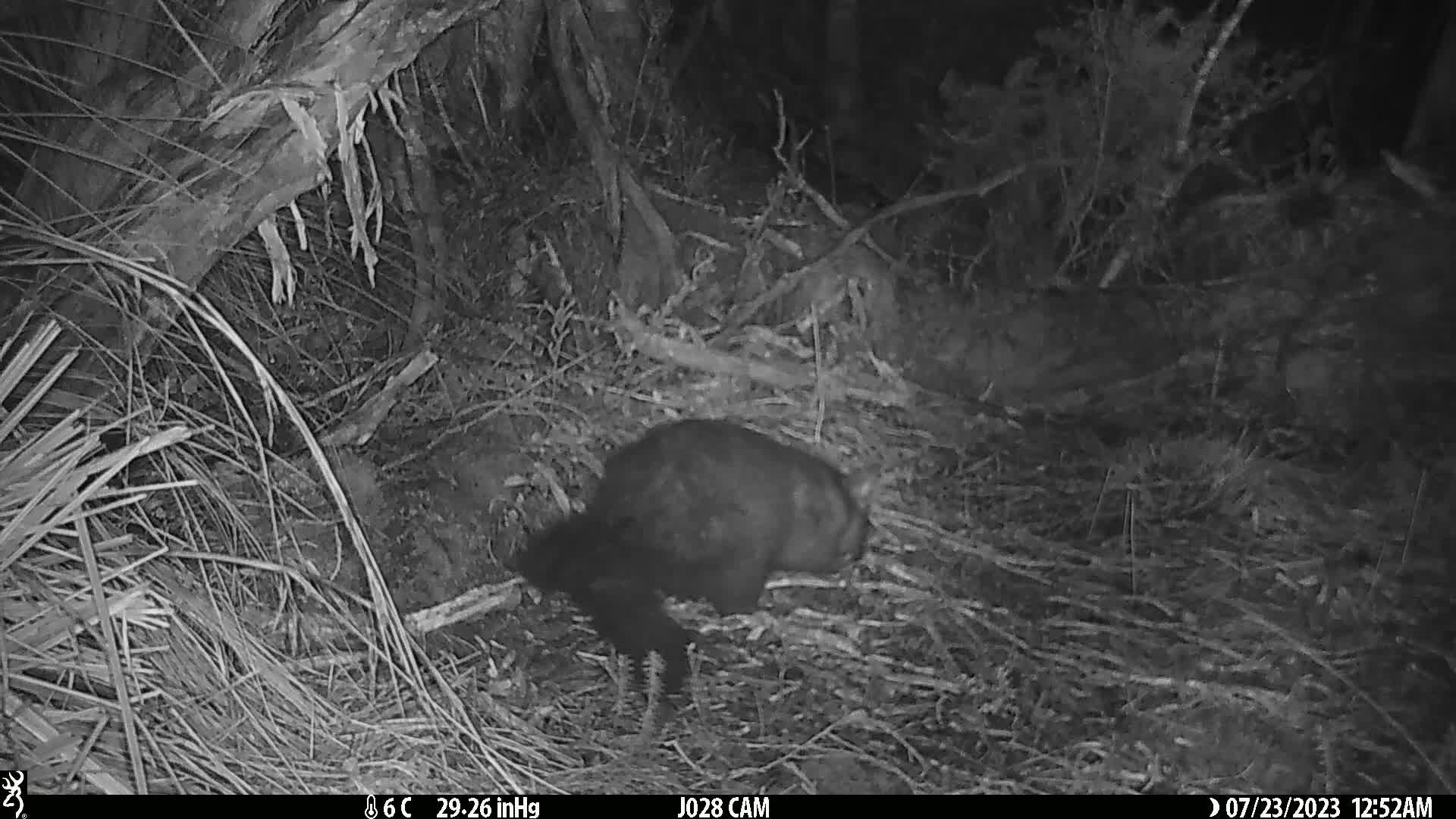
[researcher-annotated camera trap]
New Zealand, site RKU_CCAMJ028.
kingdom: Animalia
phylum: Chordata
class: Mammalia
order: Diprotodontia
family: Phalangeridae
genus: Trichosurus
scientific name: Trichosurus vulpecula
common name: common brushtail possum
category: possum